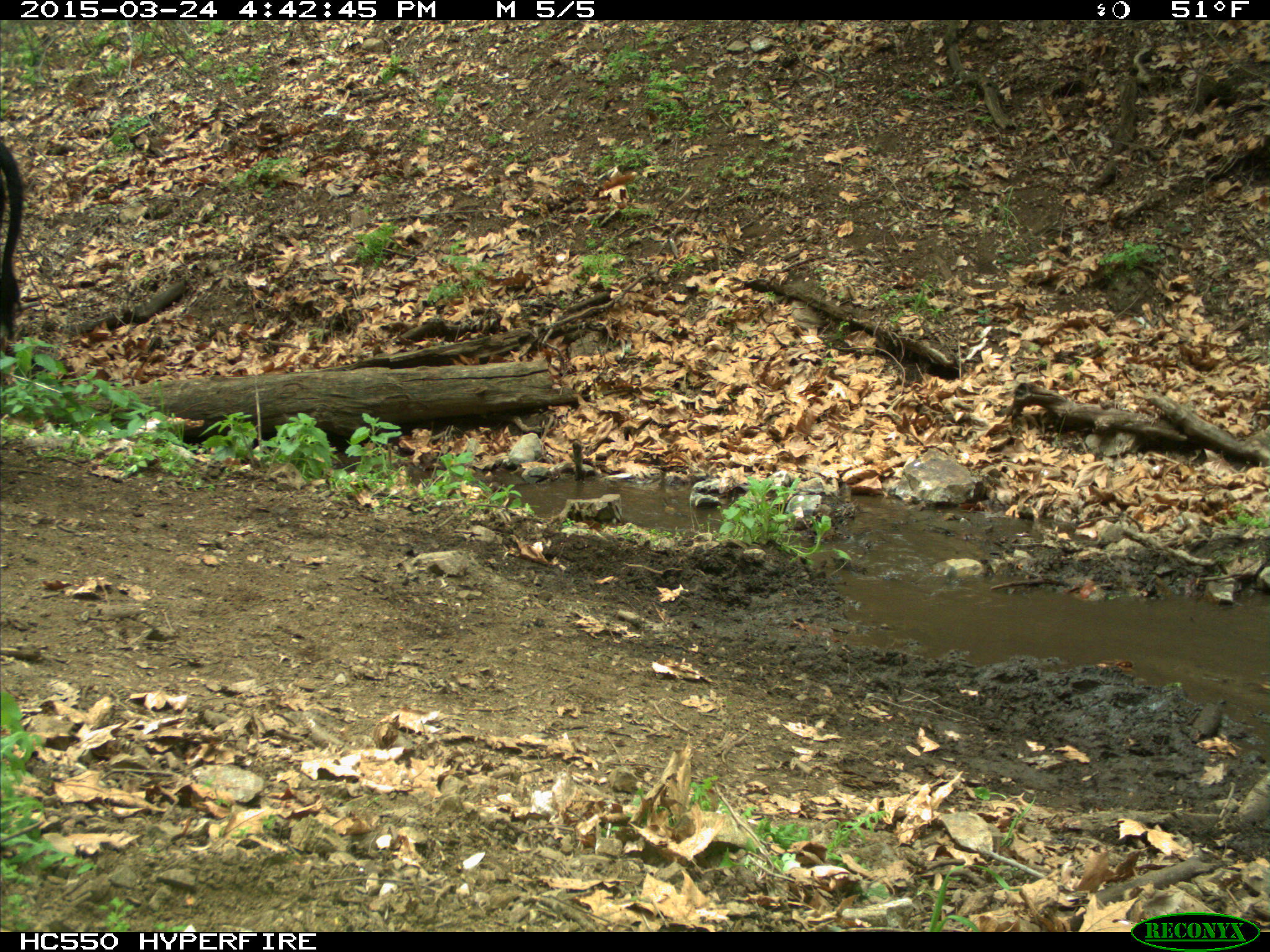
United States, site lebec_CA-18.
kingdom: Animalia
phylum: Chordata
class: Mammalia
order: Artiodactyla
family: Bovidae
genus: Bos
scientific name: Bos taurus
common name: domestic cow